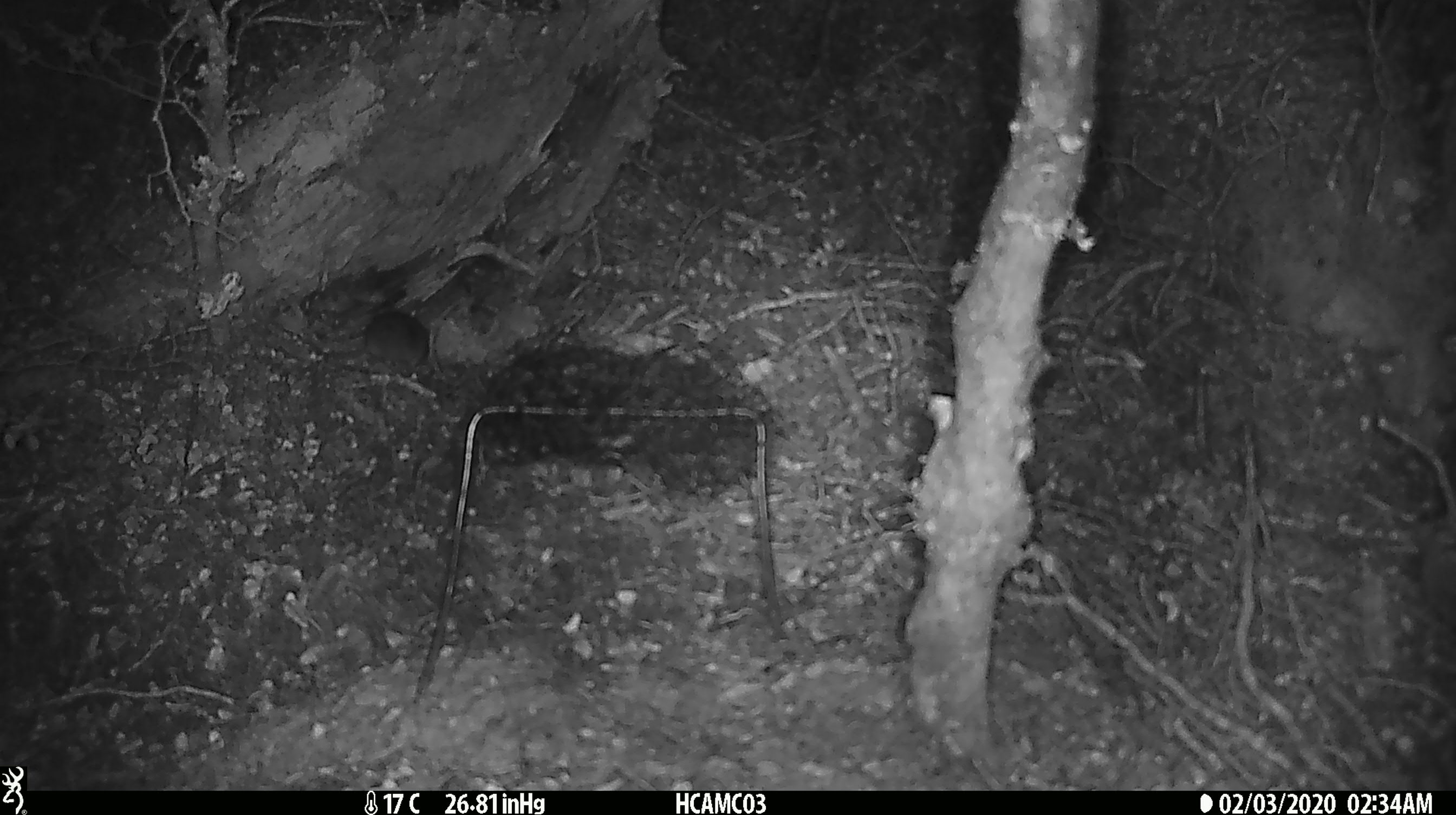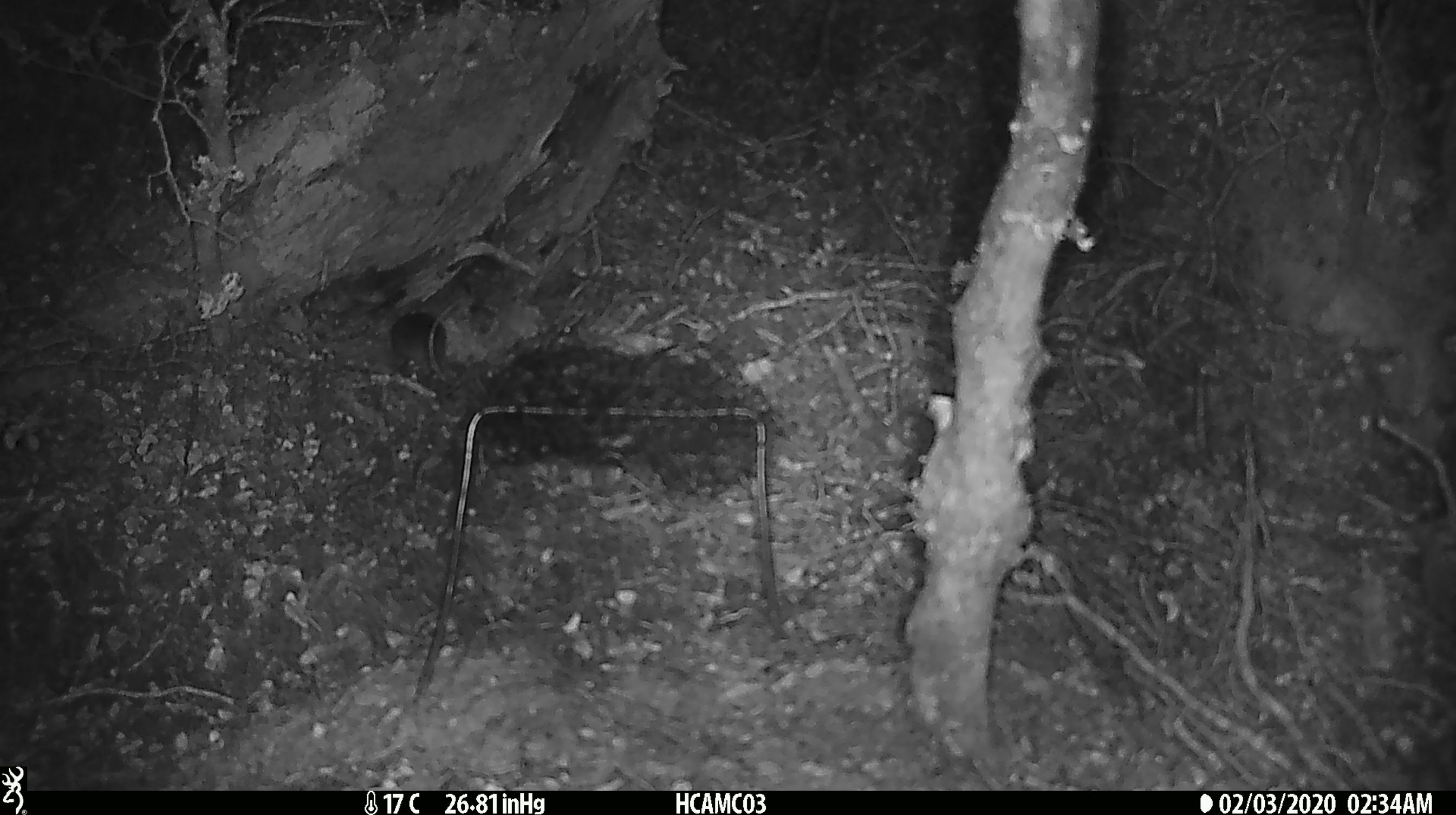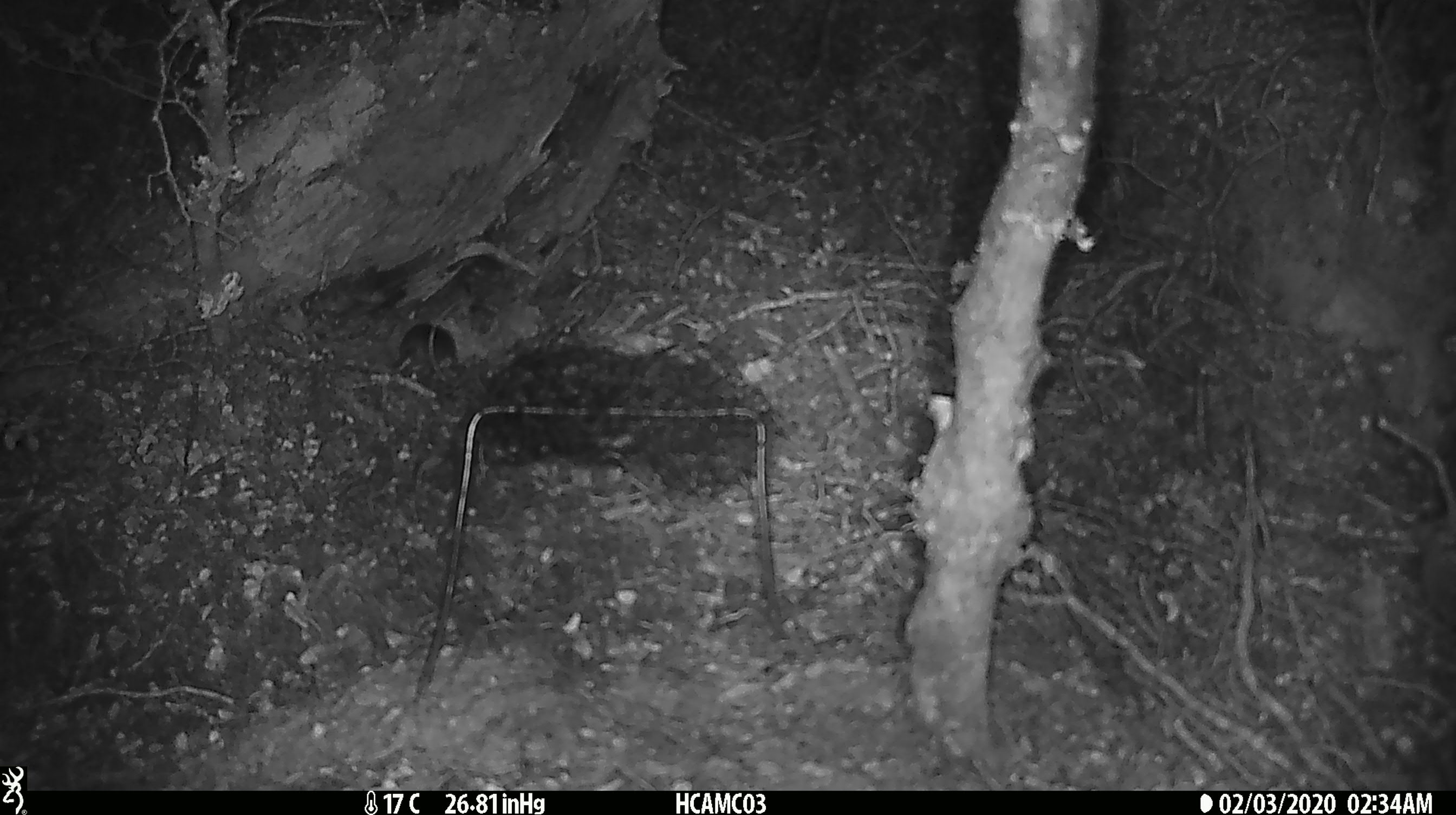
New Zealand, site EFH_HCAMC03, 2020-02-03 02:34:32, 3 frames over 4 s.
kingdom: Animalia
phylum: Chordata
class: Mammalia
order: Rodentia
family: Muridae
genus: Mus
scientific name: Mus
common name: mouse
Mouse (Mus).